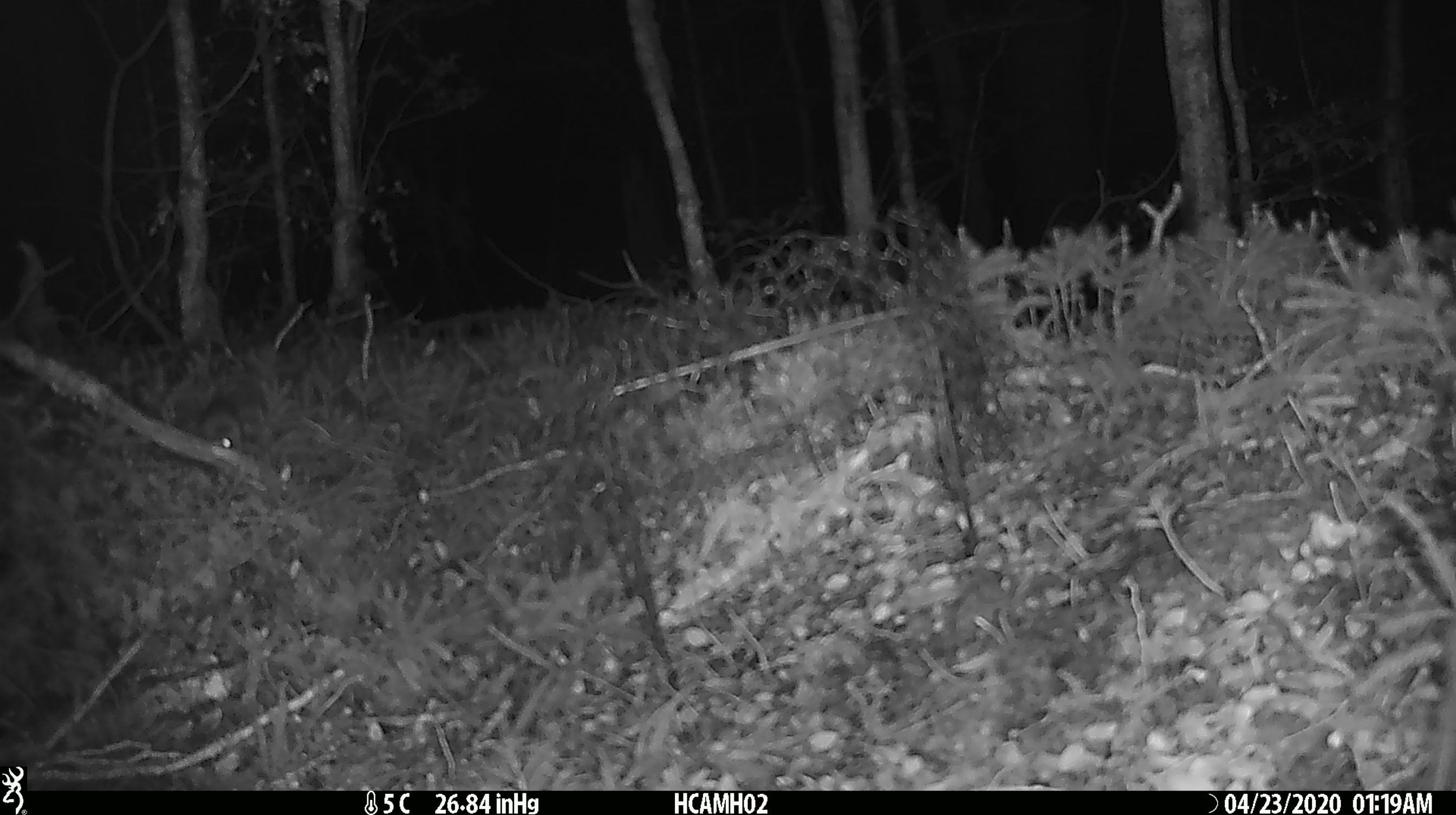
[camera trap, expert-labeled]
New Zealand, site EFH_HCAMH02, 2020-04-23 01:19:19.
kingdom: Animalia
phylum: Chordata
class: Mammalia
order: Rodentia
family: Muridae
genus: Mus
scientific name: Mus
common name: mouse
Mouse (Mus).